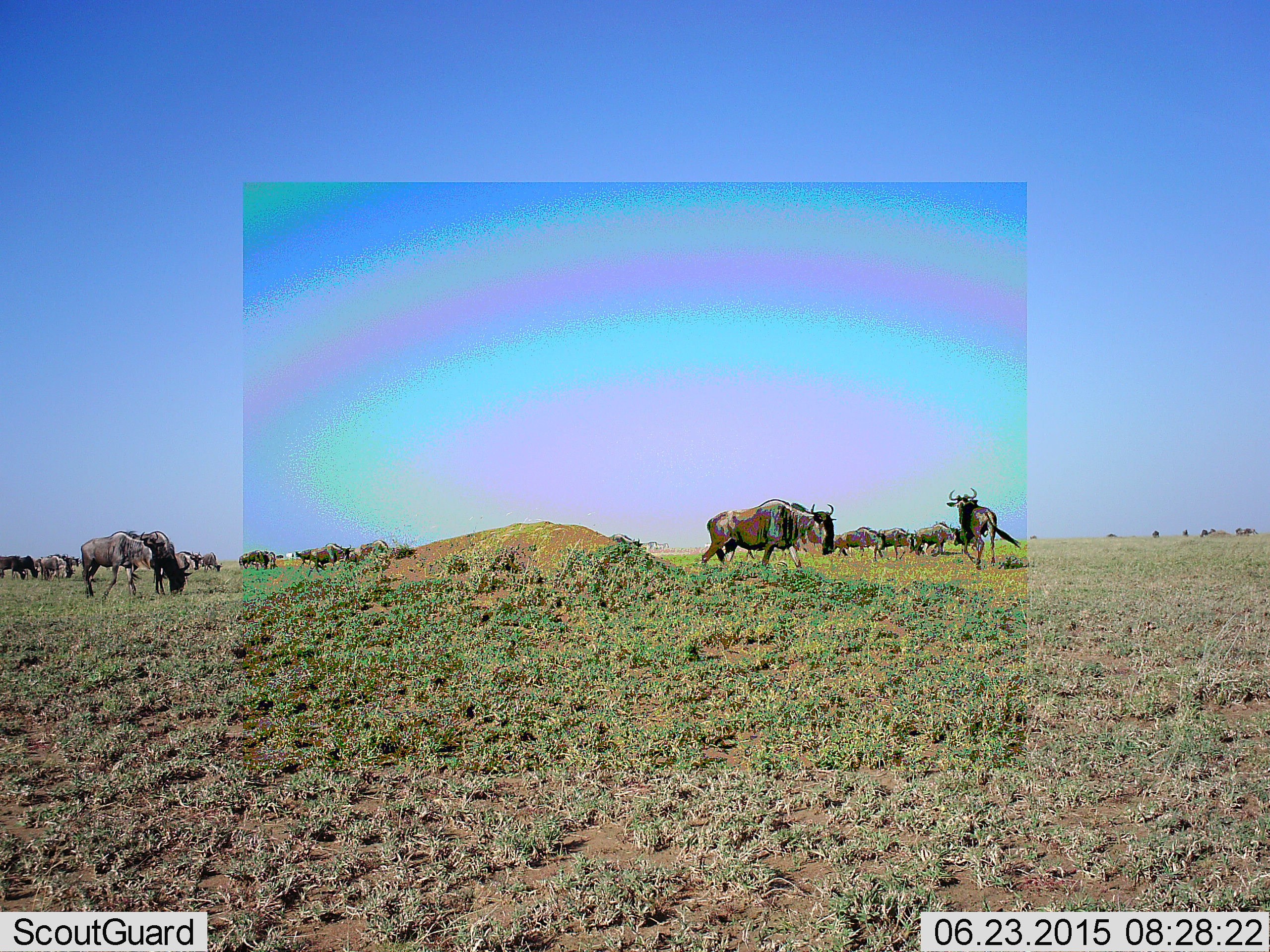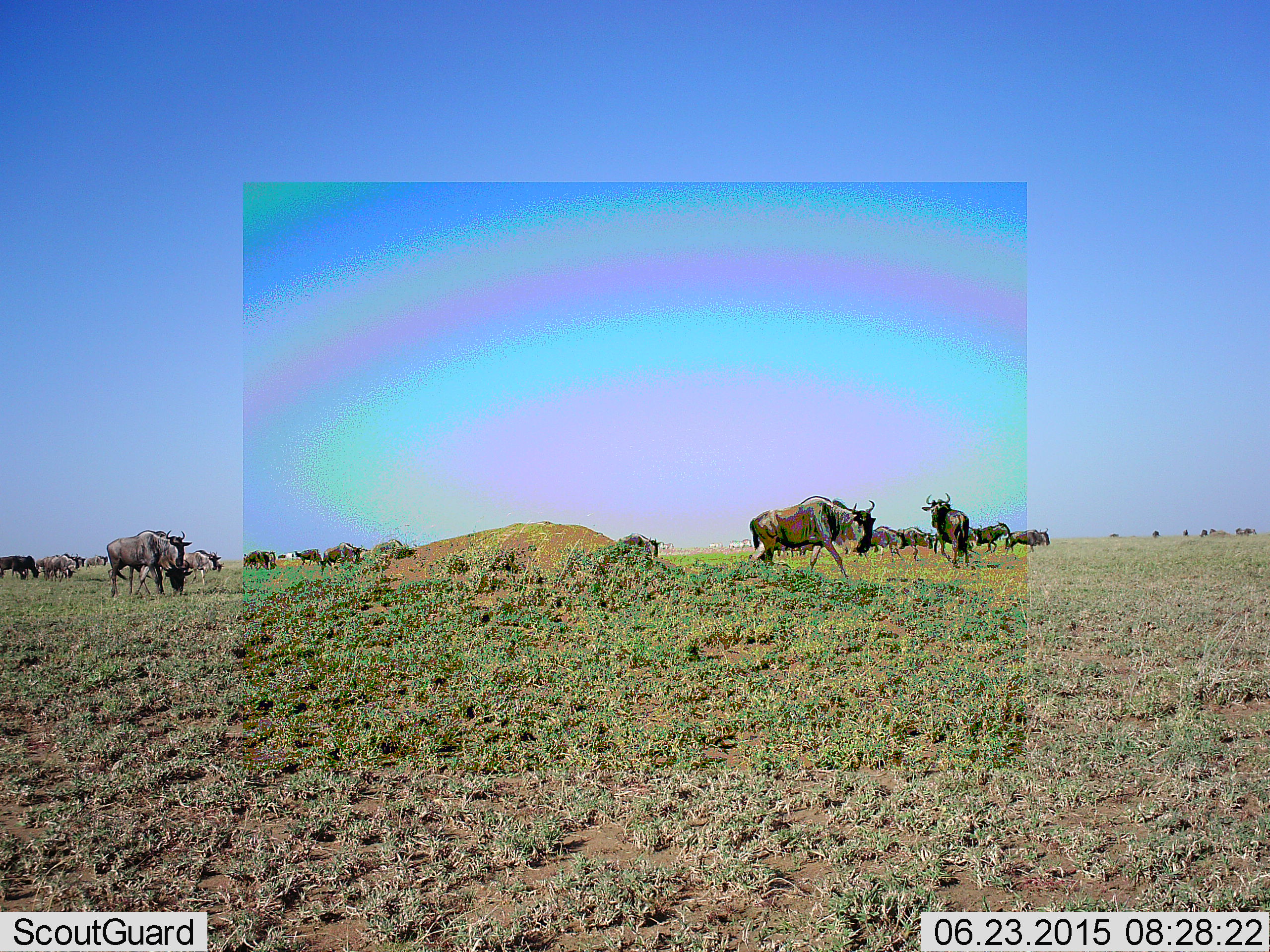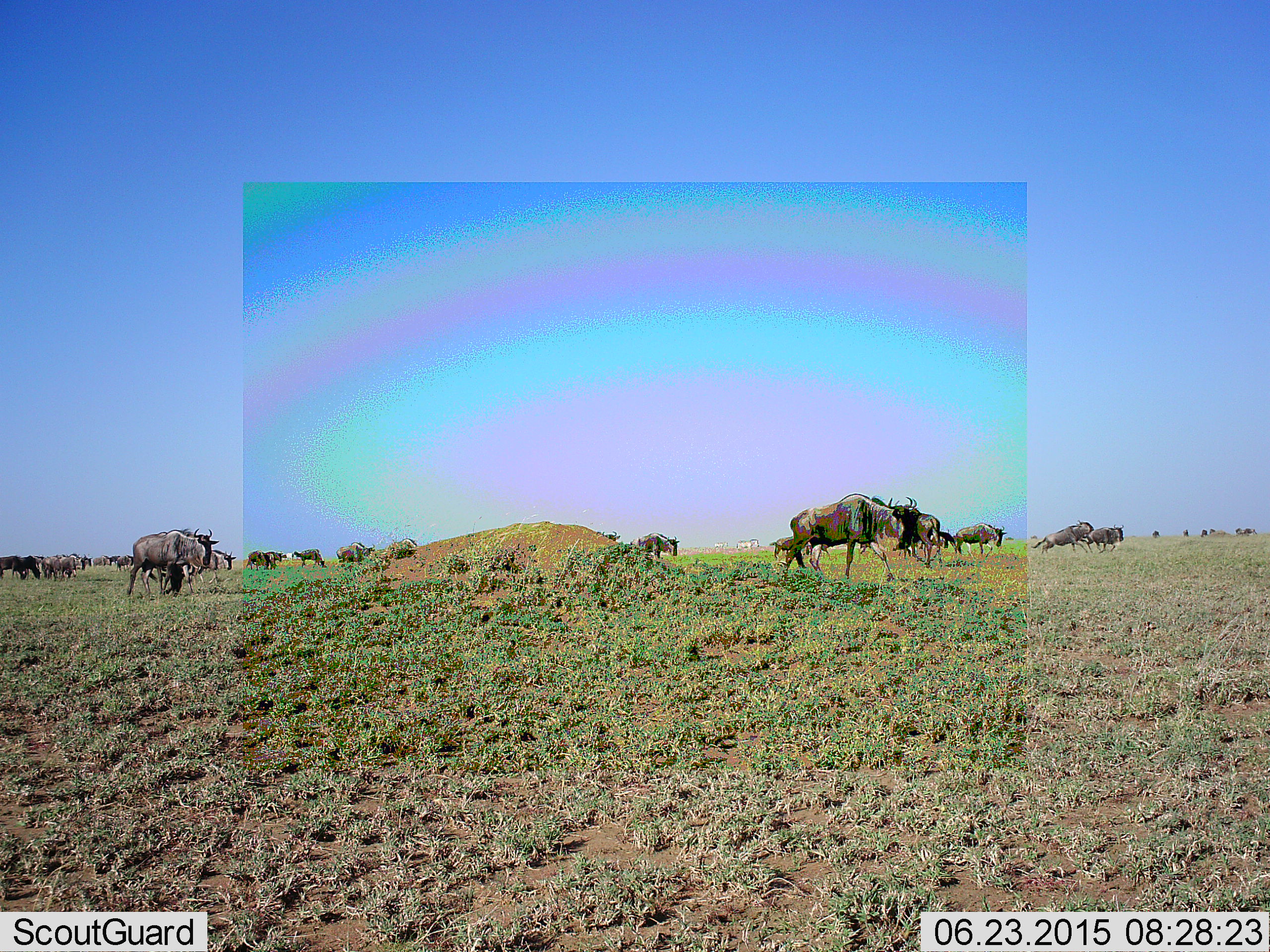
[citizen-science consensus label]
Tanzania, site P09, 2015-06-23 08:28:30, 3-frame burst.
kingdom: Animalia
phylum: Chordata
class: Mammalia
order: Artiodactyla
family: Bovidae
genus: Connochaetes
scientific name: Connochaetes taurinus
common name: blue wildebeest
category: wildebeest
Wildebeest (blue wildebeest) (Connochaetes taurinus), count 11-50. Behavior (volunteer vote fractions): standing 42%, resting 0%, moving 83%, interacting 8%. Young present (vote fraction): 0%. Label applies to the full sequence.